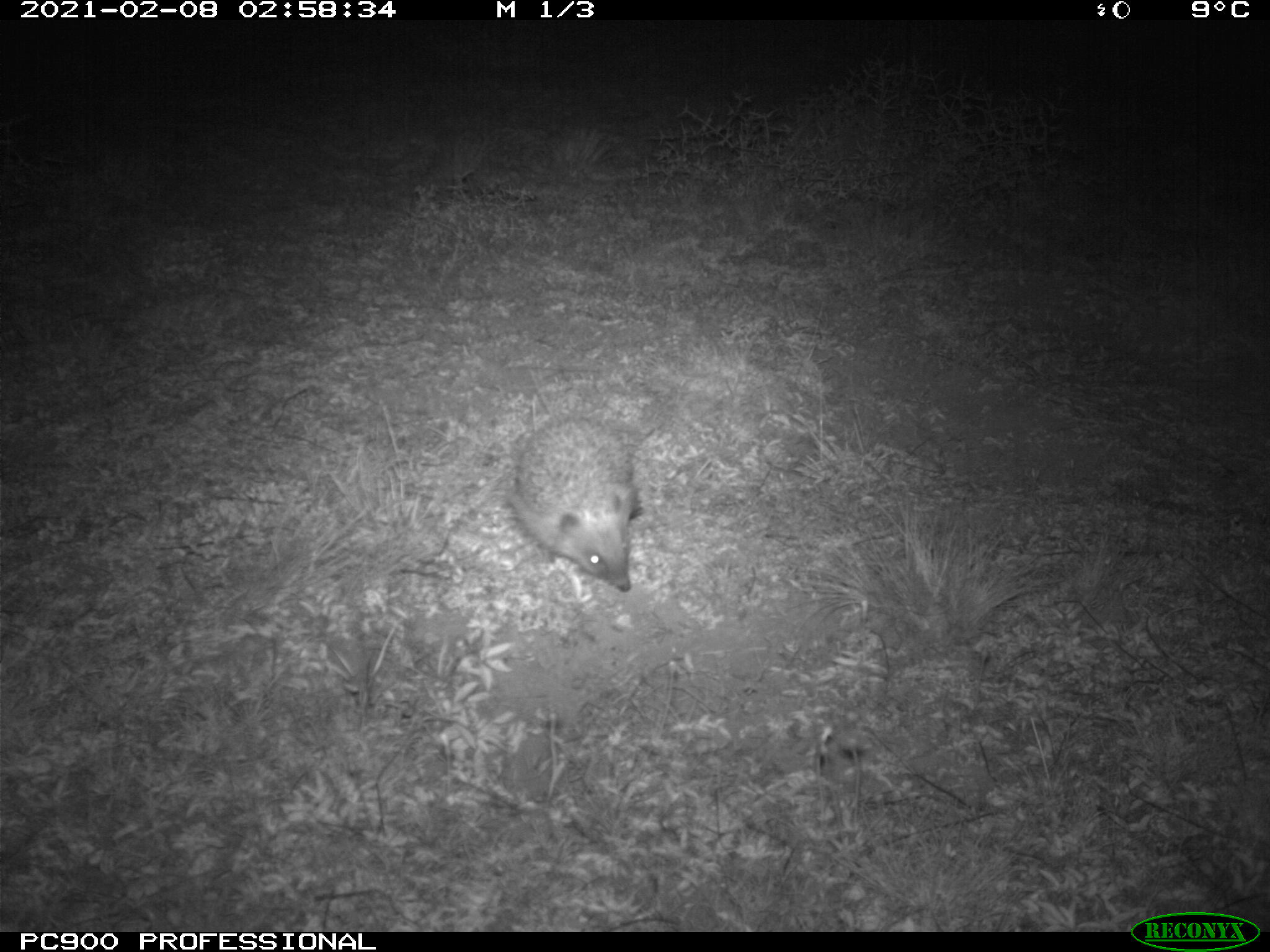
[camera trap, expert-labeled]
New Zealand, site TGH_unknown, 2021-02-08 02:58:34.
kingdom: Animalia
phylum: Chordata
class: Mammalia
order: Eulipotyphla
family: Erinaceidae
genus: Erinaceus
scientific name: Erinaceus europaeus europaeus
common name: european hedgehog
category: hedgehog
Hedgehog (european hedgehog) (Erinaceus europaeus europaeus).